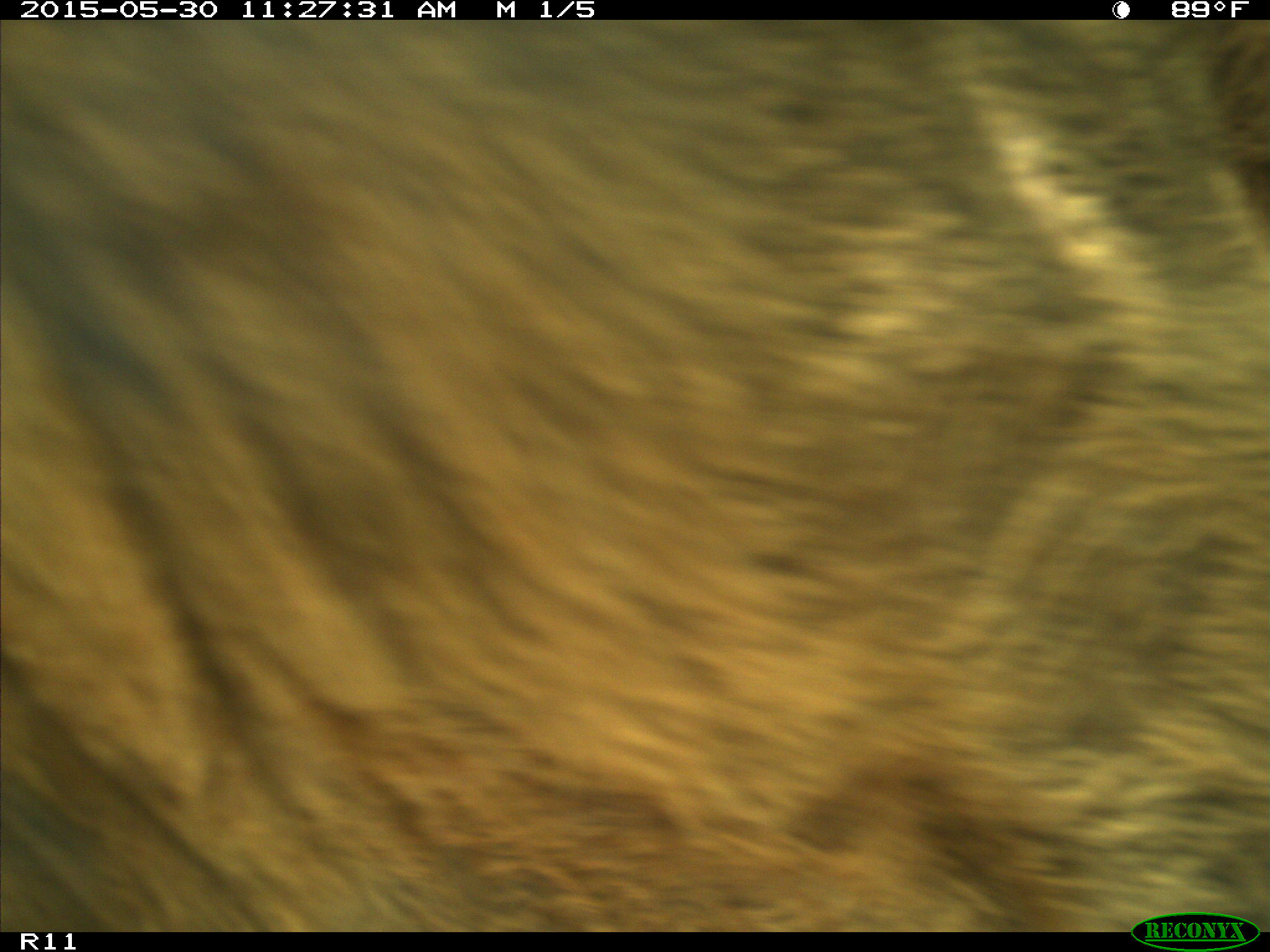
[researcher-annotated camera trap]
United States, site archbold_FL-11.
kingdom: Animalia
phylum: Chordata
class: Mammalia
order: Artiodactyla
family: Bovidae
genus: Bos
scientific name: Bos taurus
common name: domestic cow